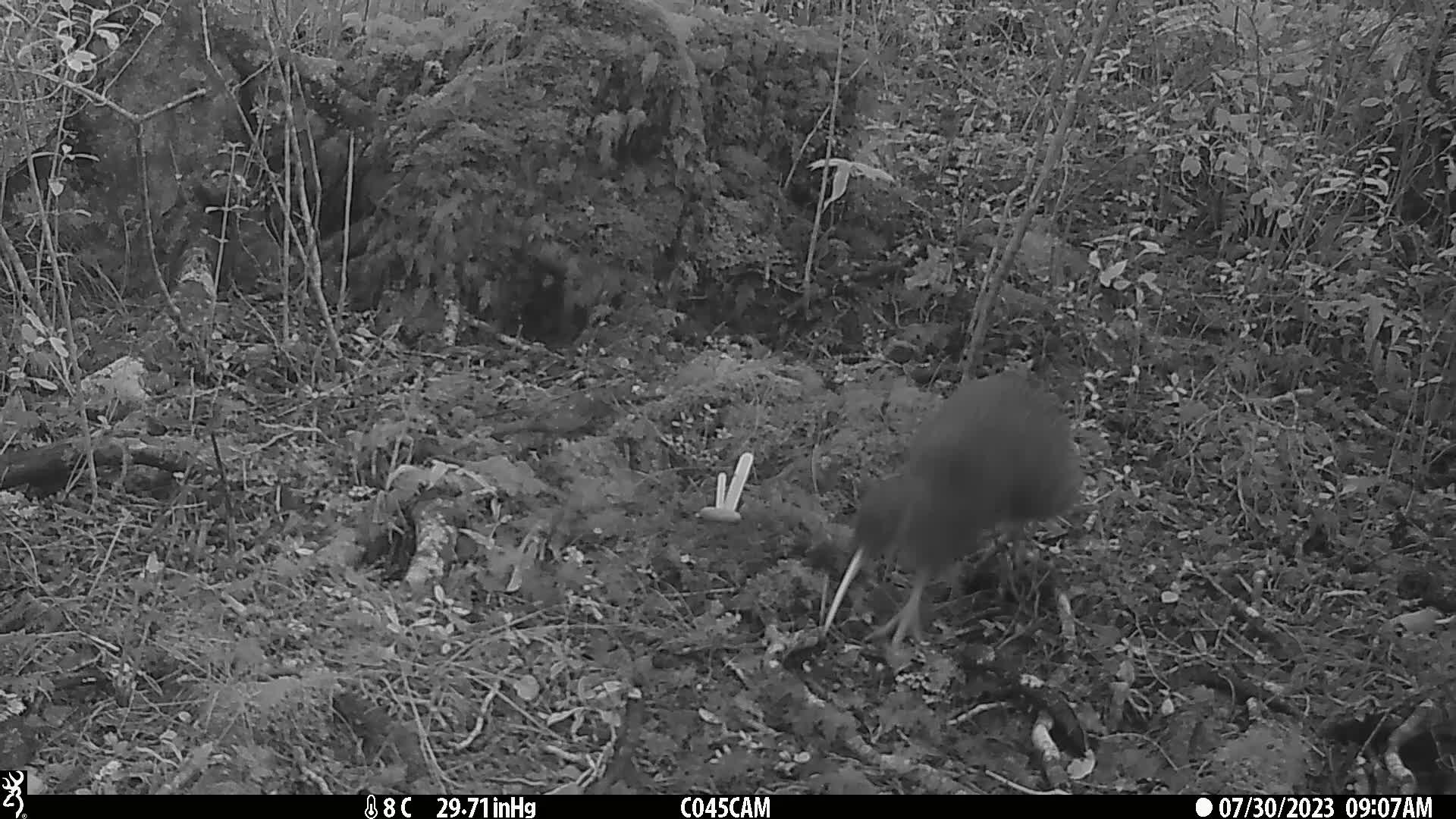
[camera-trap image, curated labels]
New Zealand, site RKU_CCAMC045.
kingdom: Animalia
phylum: Chordata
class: Aves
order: Apterygiformes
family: Apterygidae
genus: Apteryx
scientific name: Apteryx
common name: kiwi